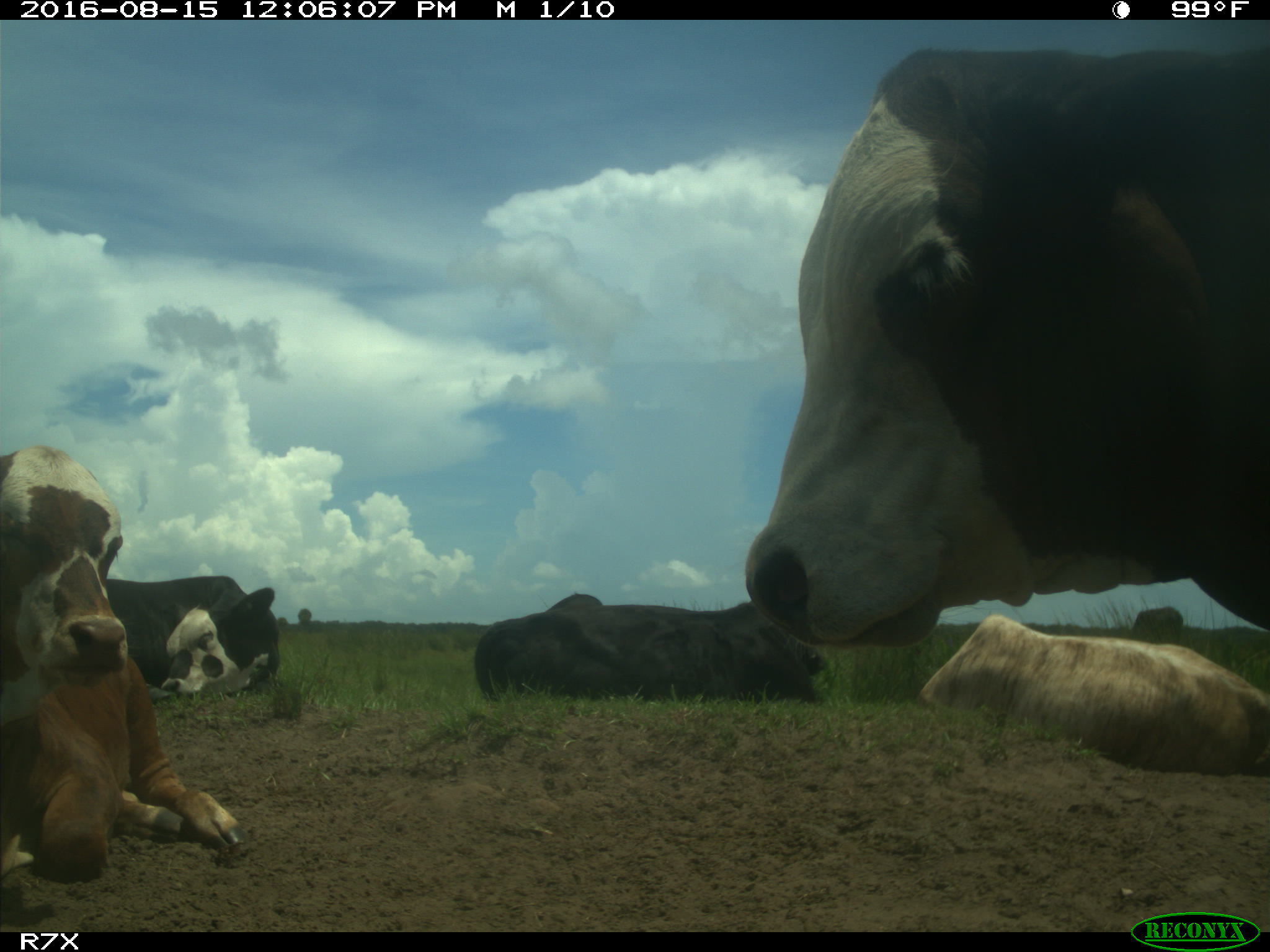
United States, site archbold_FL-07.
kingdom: Animalia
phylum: Chordata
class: Mammalia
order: Artiodactyla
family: Bovidae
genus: Bos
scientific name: Bos taurus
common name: domestic cow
Bos taurus (domestic cow).